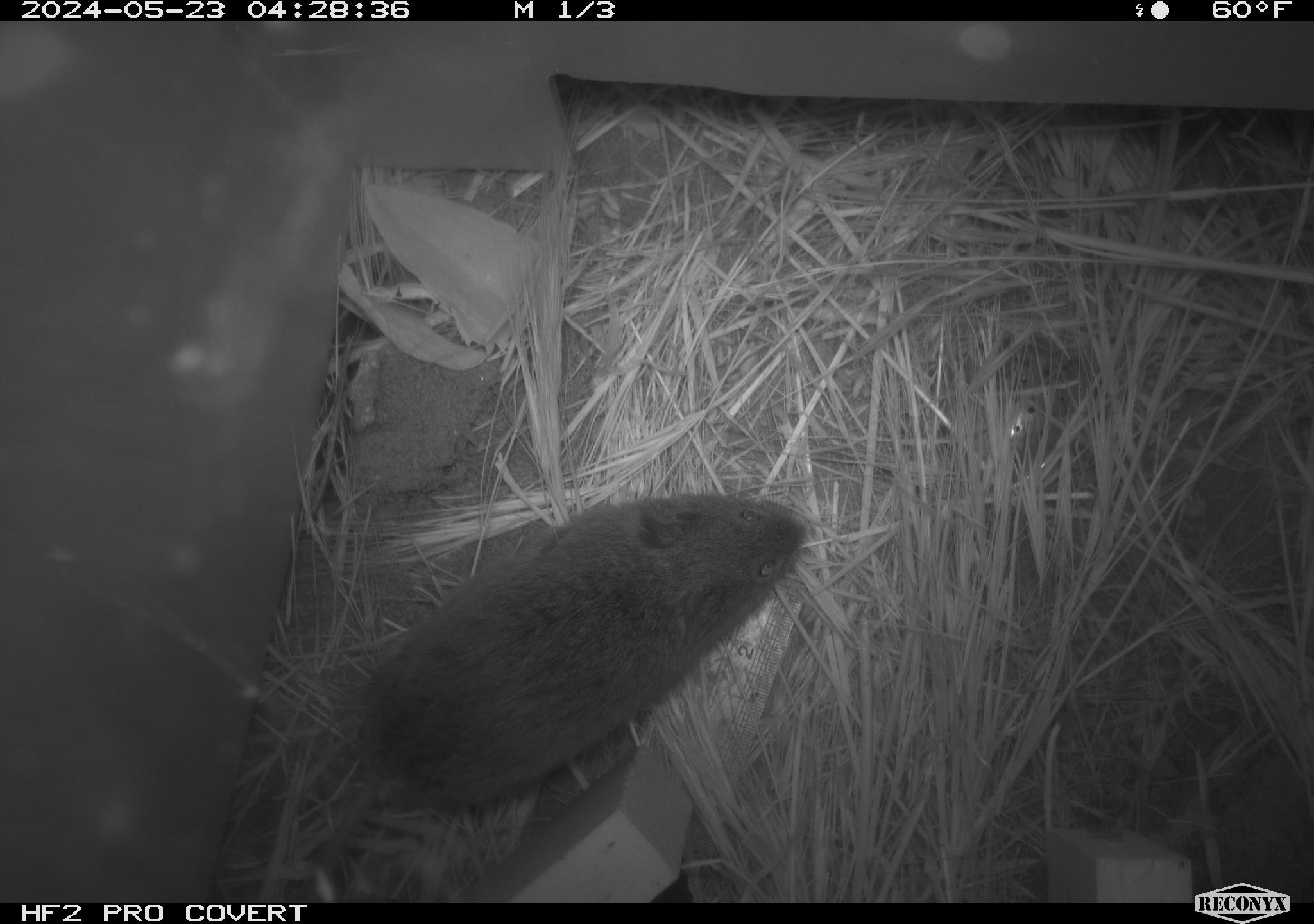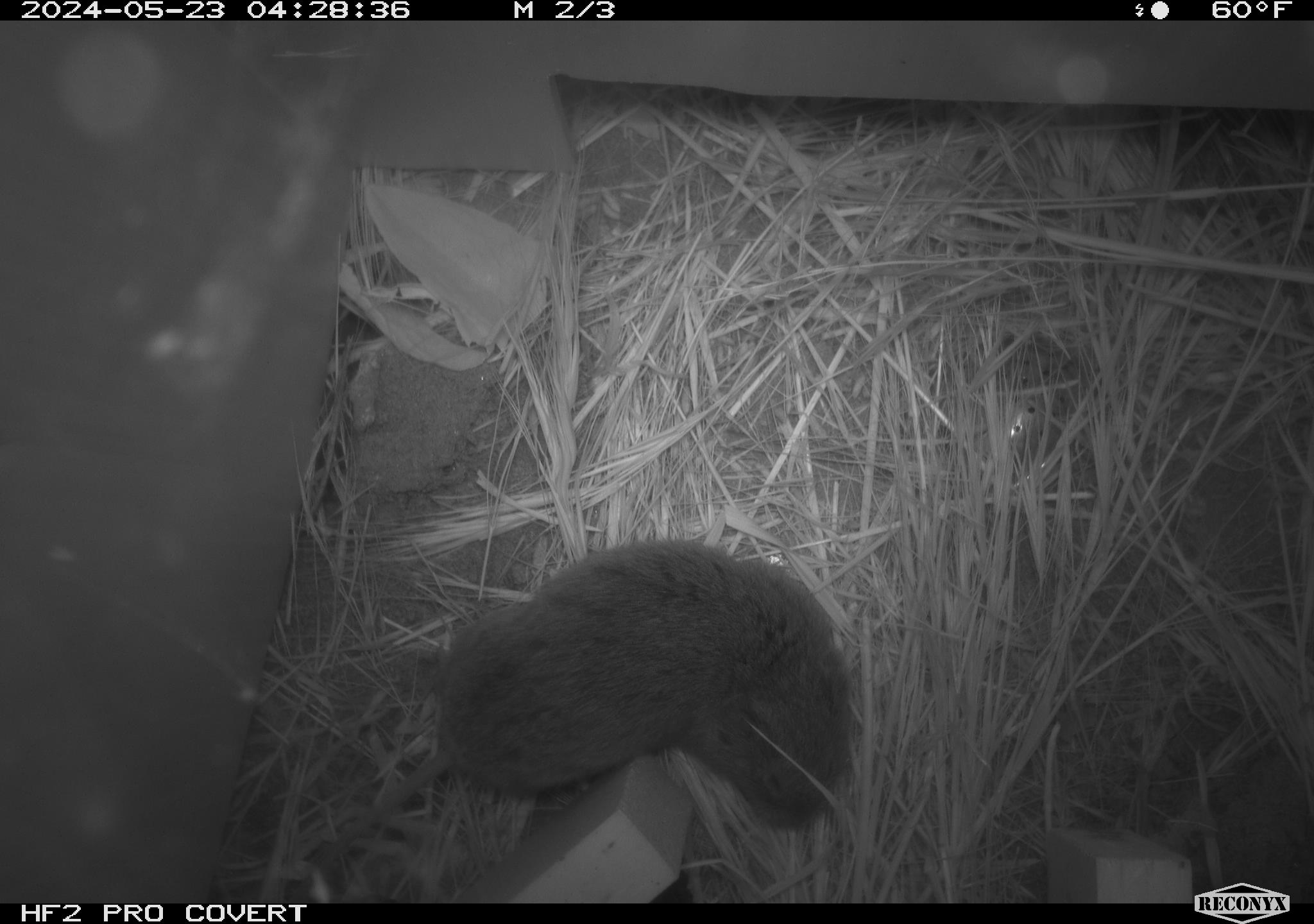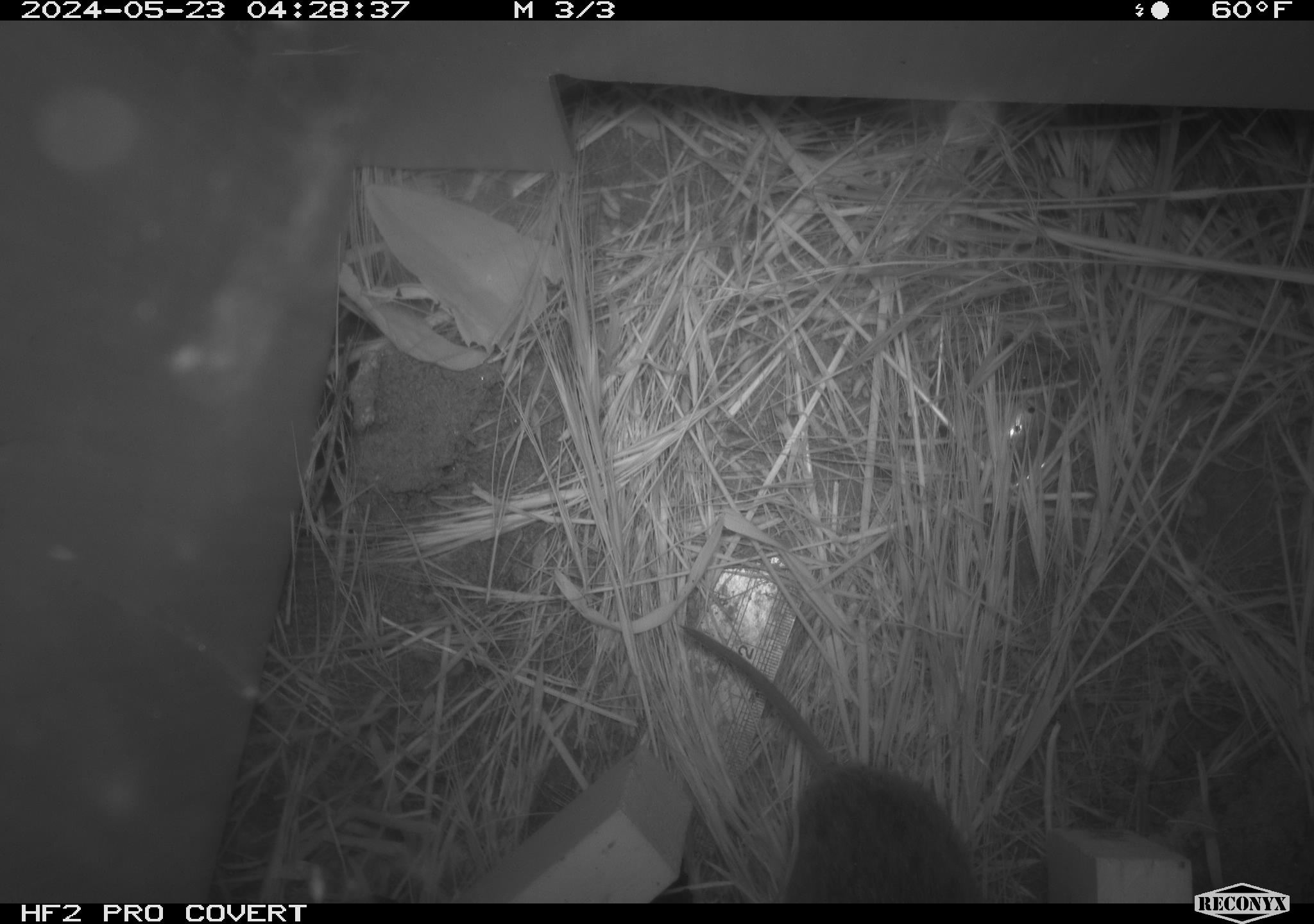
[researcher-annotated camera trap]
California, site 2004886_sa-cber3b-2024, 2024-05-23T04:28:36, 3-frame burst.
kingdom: Animalia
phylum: Chordata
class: Mammalia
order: Rodentia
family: Cricetidae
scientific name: Arvicolinae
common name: voles, lemmings, and muskrats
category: arvicolinae subfamily